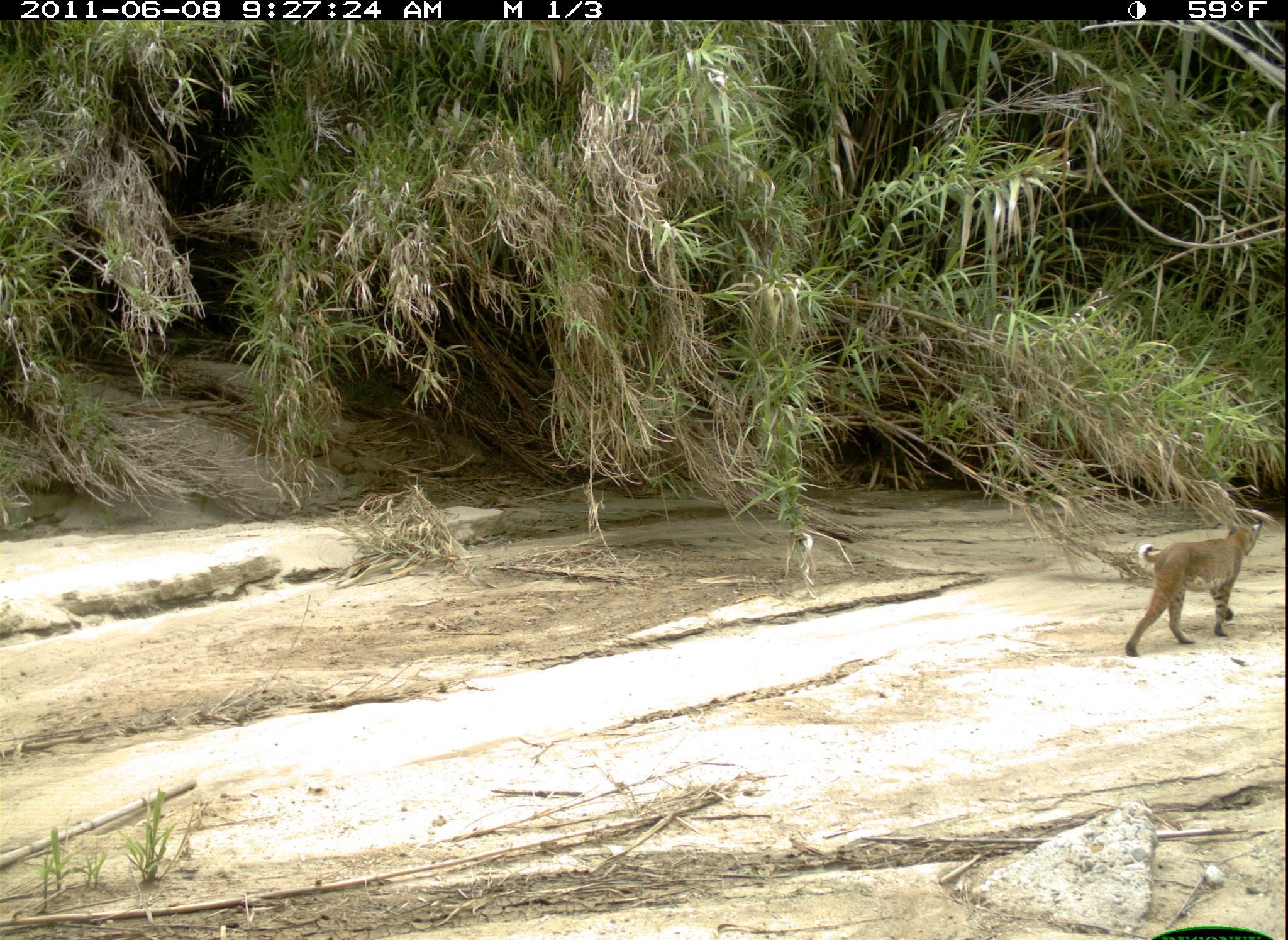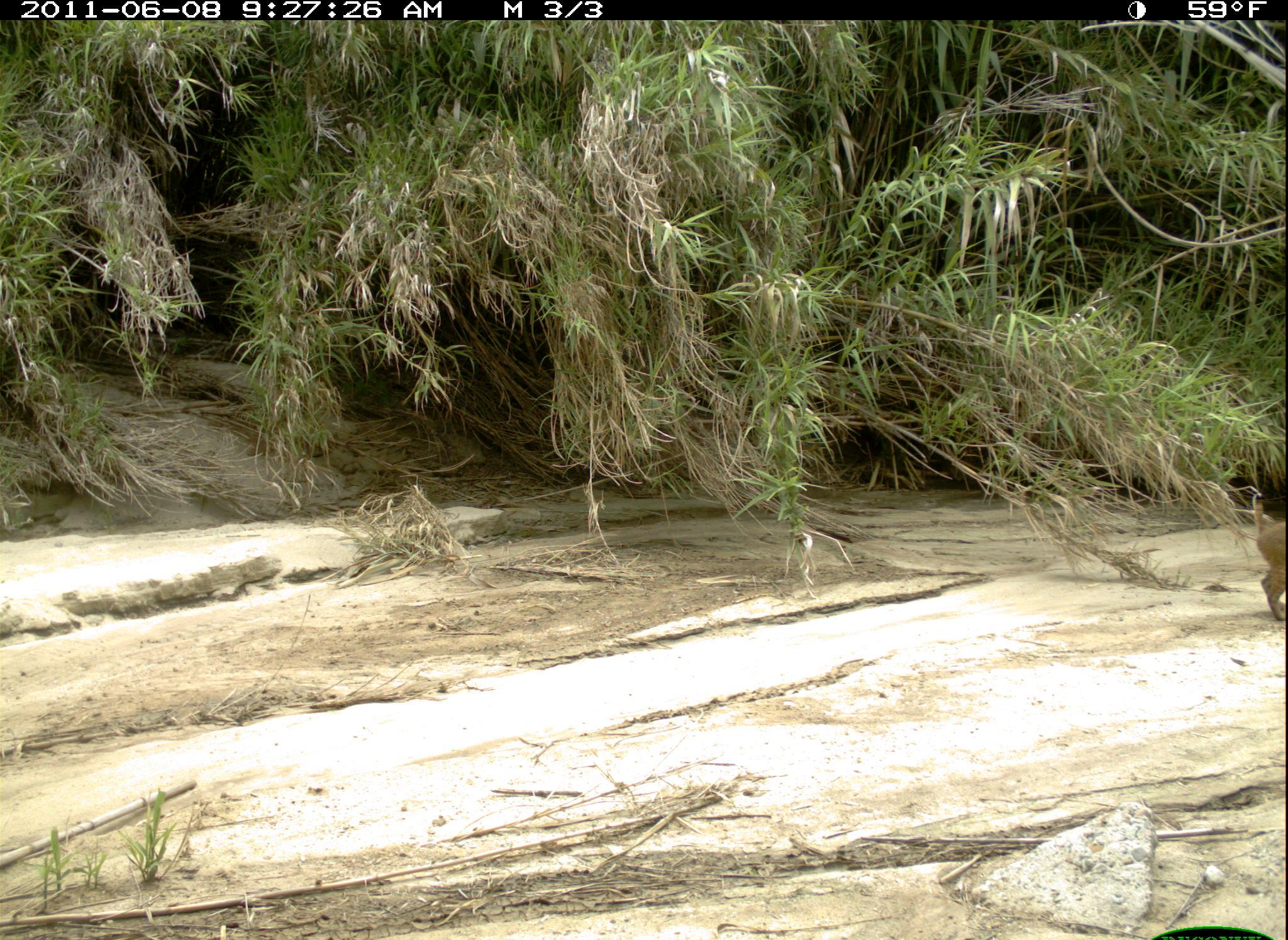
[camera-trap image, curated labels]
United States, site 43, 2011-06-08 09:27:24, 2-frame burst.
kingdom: Animalia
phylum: Chordata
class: Mammalia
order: Carnivora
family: Felidae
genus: Lynx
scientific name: Lynx rufus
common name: bobcat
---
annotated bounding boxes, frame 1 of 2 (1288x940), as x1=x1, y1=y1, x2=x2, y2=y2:
bobcat: x1=1117, y1=499, x2=1264, y2=670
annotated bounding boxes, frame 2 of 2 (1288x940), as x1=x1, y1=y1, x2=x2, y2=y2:
bobcat: x1=1225, y1=493, x2=1285, y2=625